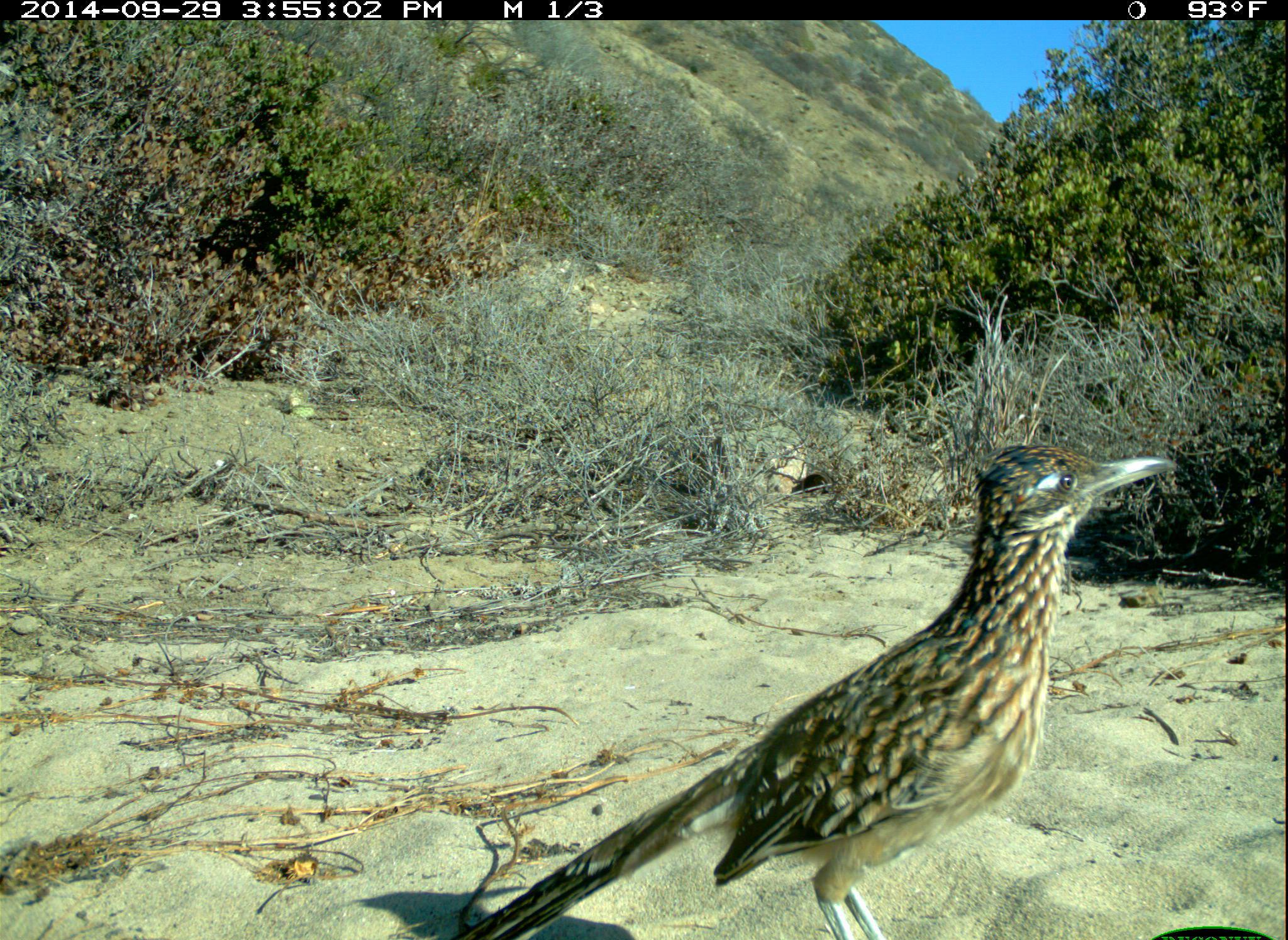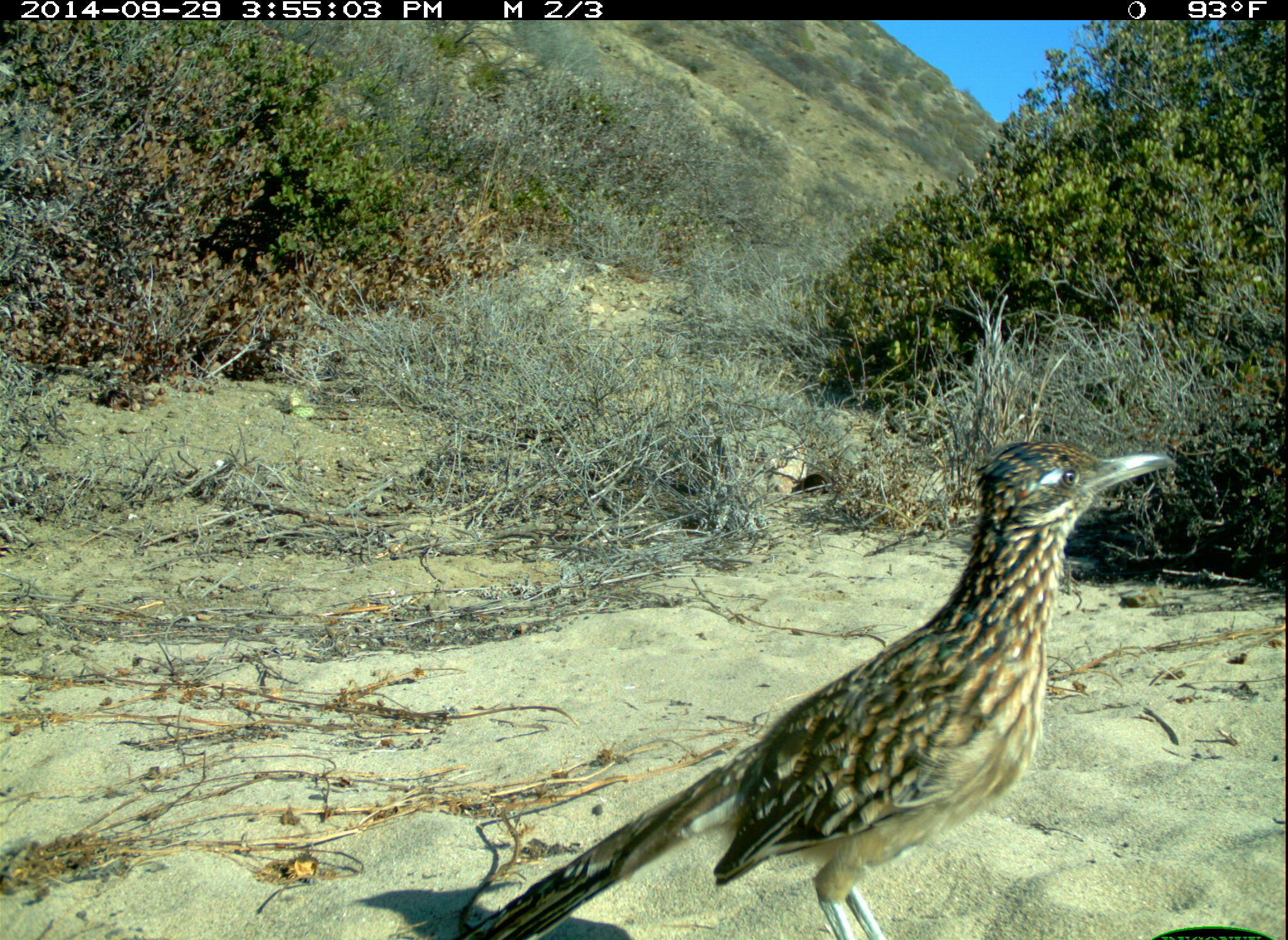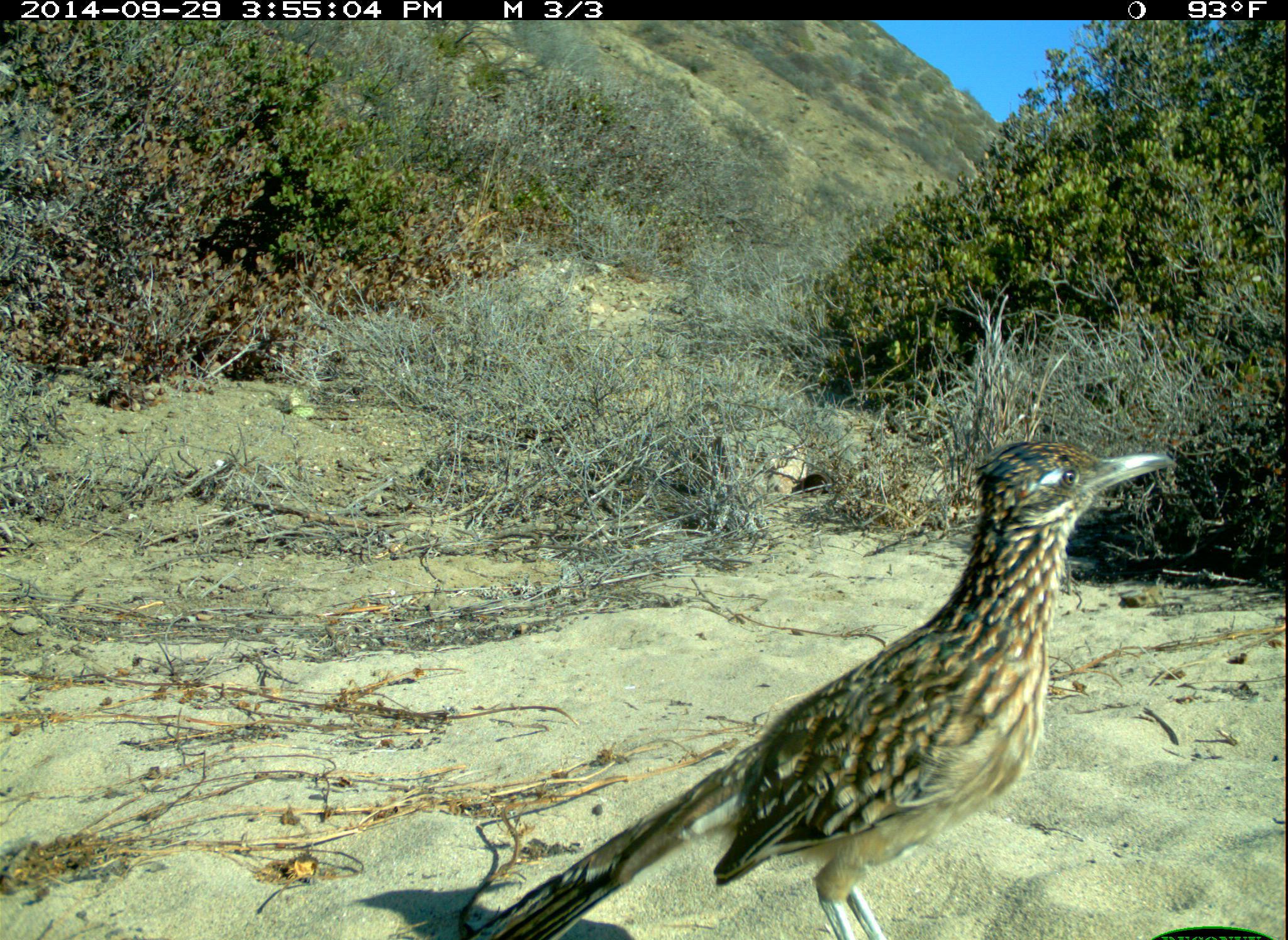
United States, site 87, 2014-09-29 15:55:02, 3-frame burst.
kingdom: Animalia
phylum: Chordata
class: Aves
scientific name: Aves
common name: bird